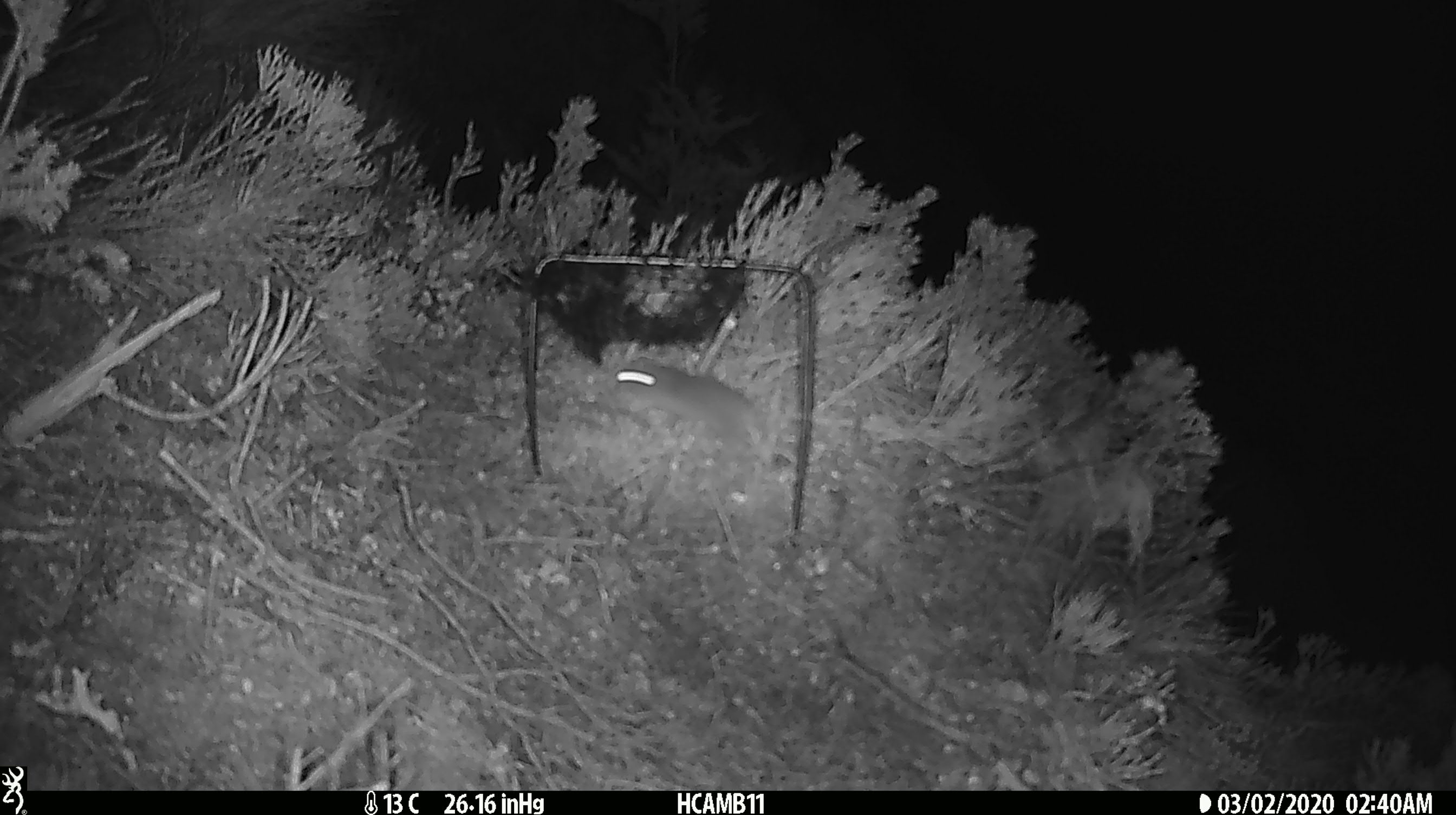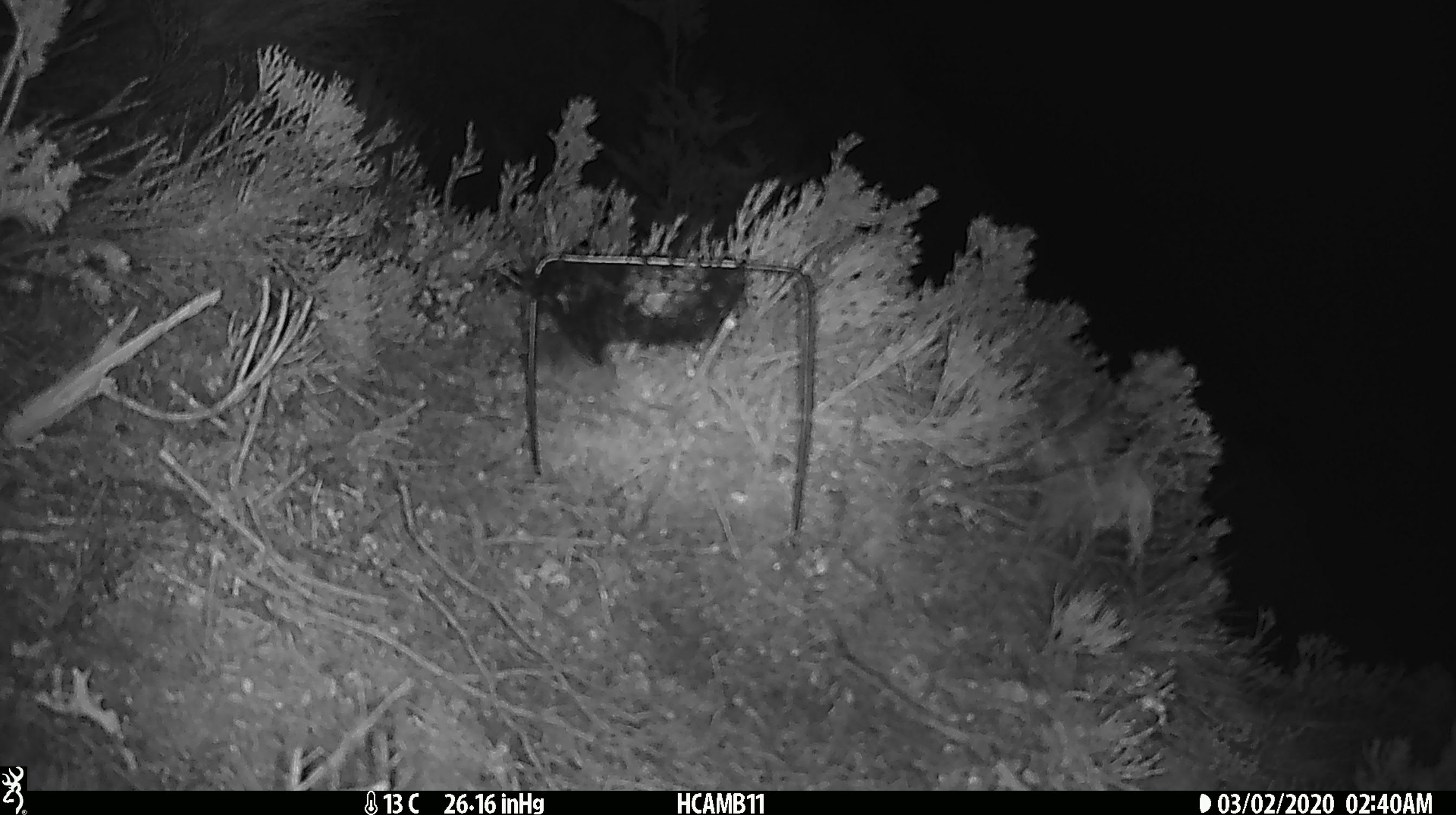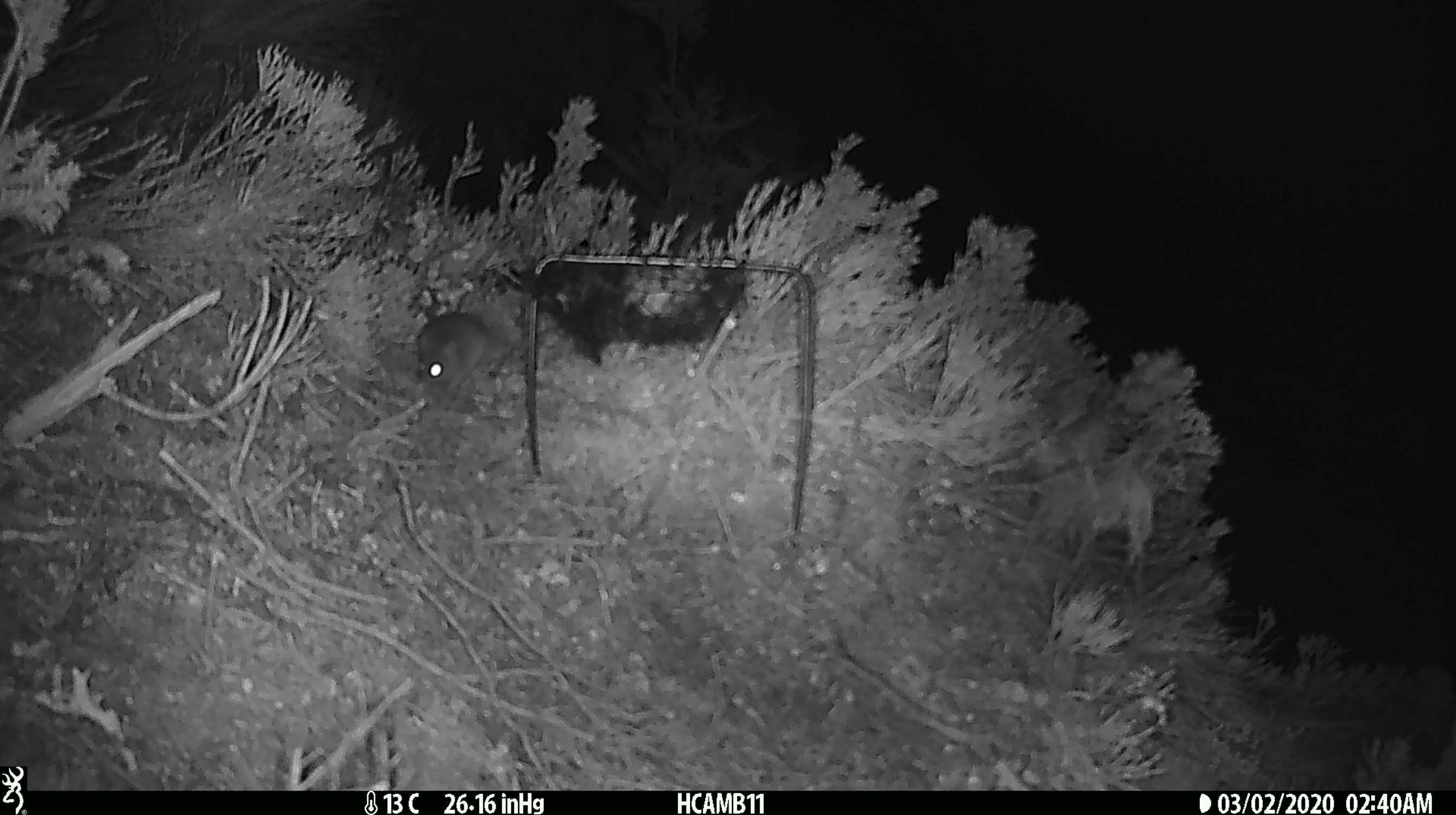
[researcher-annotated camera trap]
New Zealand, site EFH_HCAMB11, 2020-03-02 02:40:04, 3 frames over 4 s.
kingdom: Animalia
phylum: Chordata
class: Mammalia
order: Rodentia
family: Muridae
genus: Mus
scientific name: Mus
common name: mouse